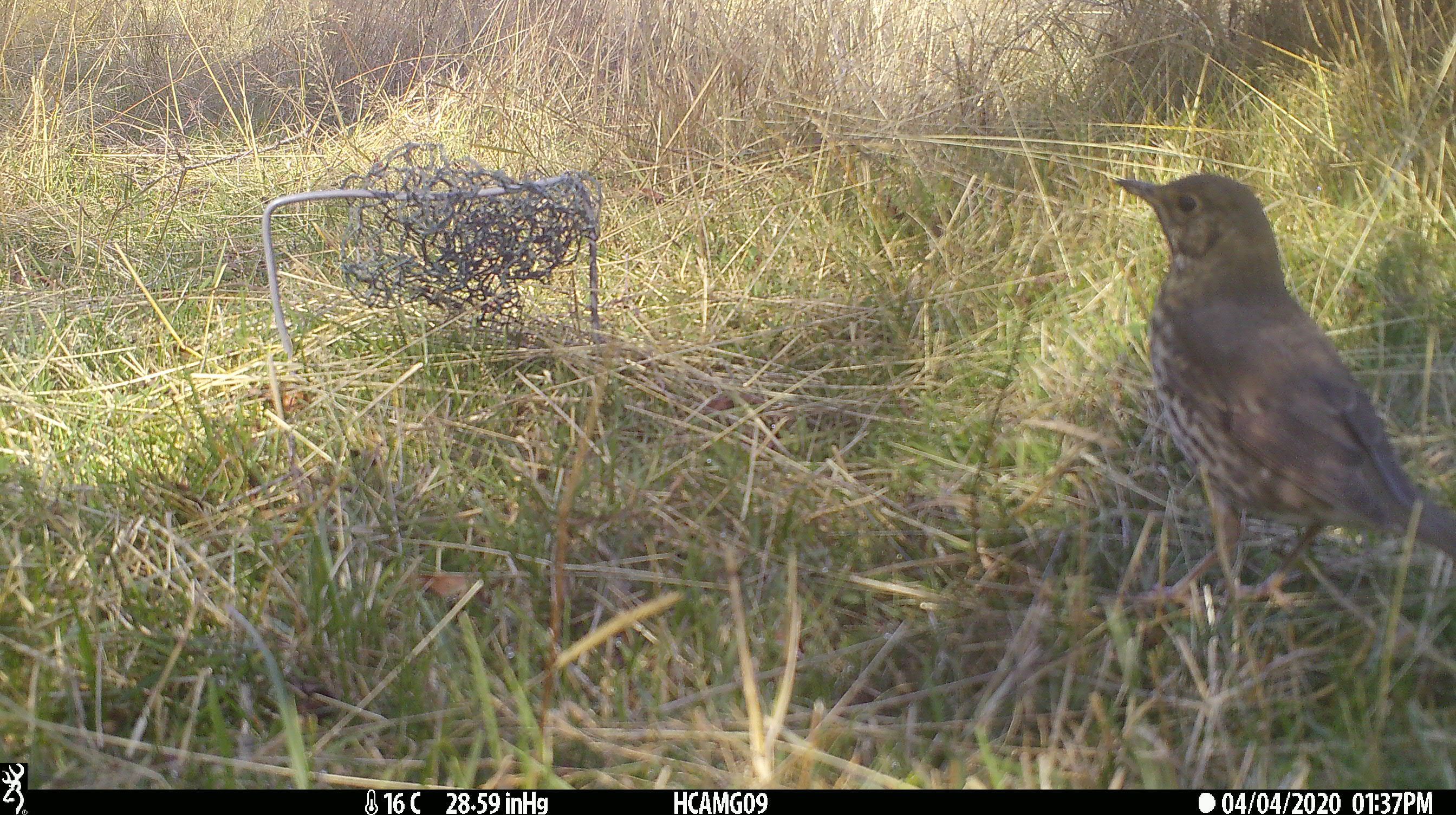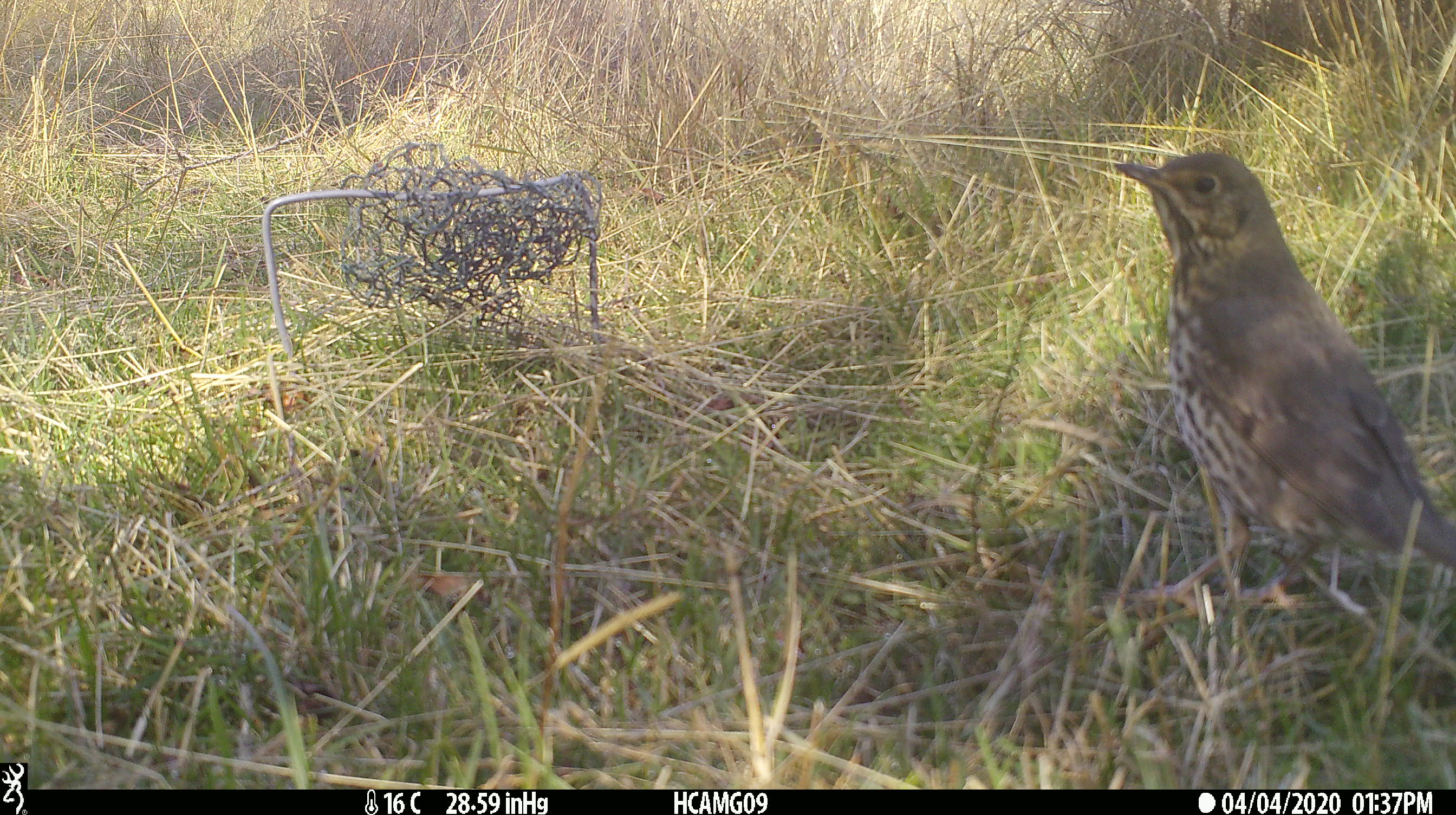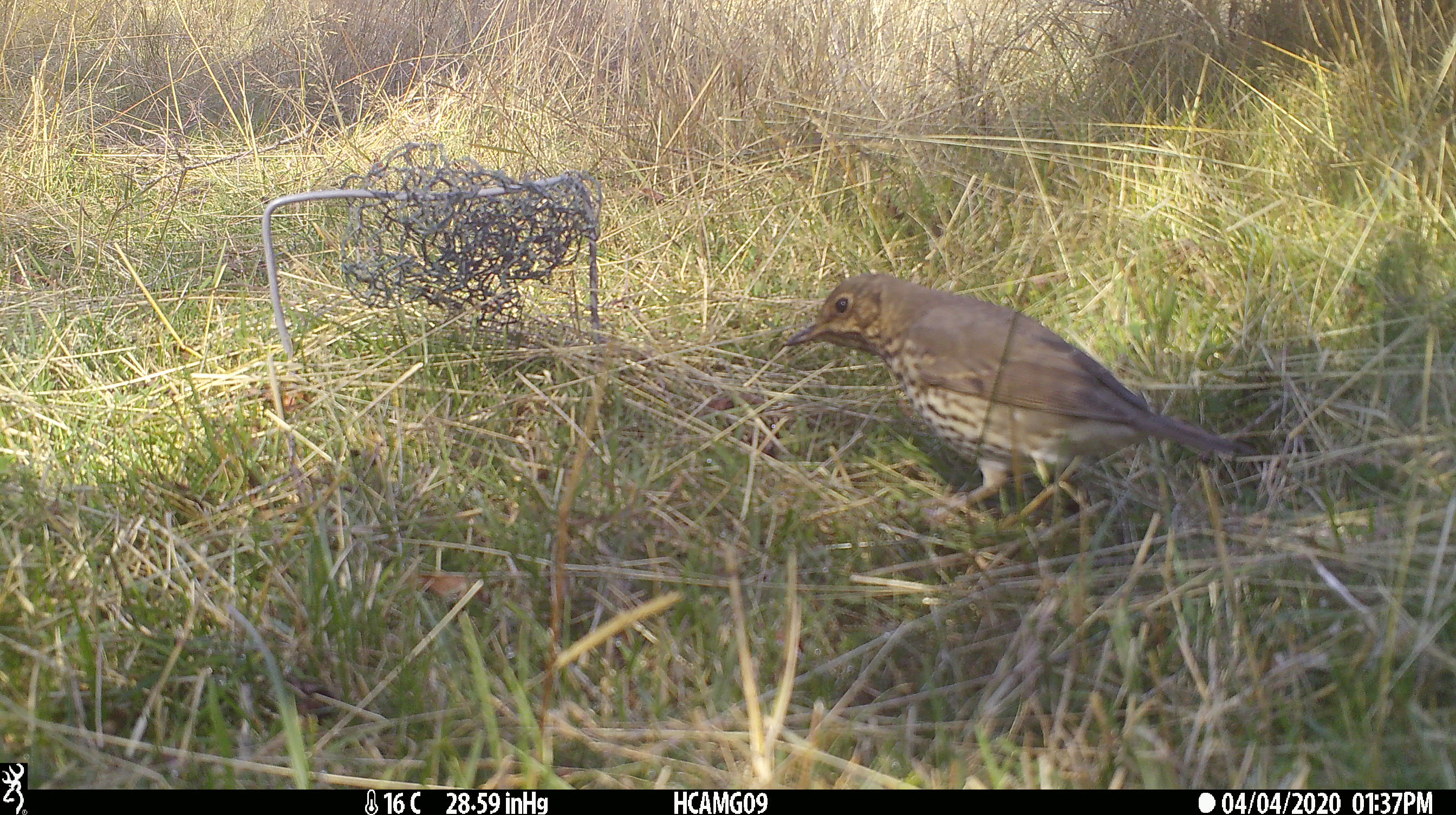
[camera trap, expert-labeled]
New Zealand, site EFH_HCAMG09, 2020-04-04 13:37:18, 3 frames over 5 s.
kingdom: Animalia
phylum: Chordata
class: Aves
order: Passeriformes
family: Turdidae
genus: Turdus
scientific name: Turdus philomelos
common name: song thrush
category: thrush